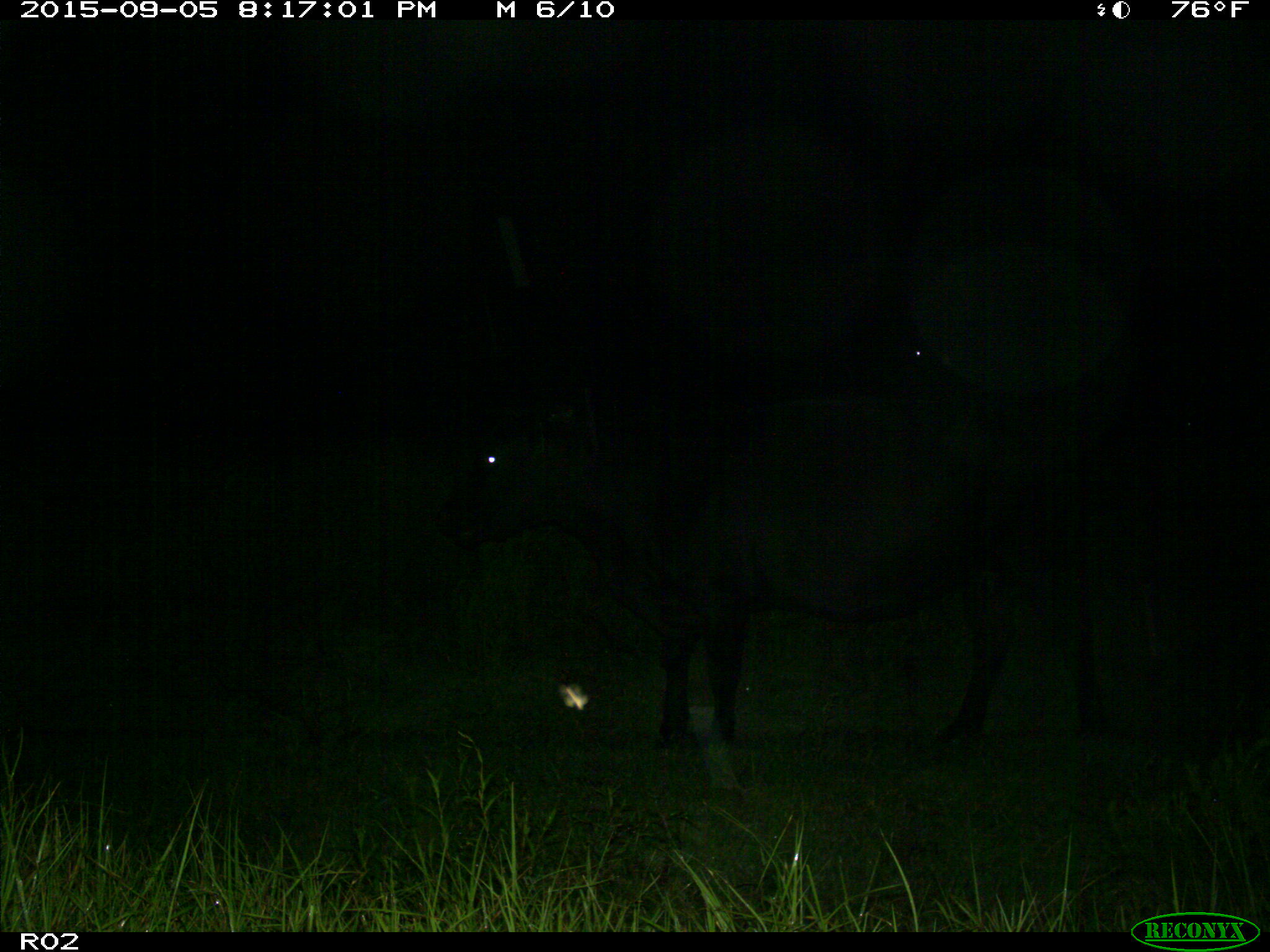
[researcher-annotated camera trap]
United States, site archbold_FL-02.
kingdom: Animalia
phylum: Chordata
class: Mammalia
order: Artiodactyla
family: Bovidae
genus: Bos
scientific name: Bos taurus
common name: domestic cow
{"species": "Bos taurus (domestic cow)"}